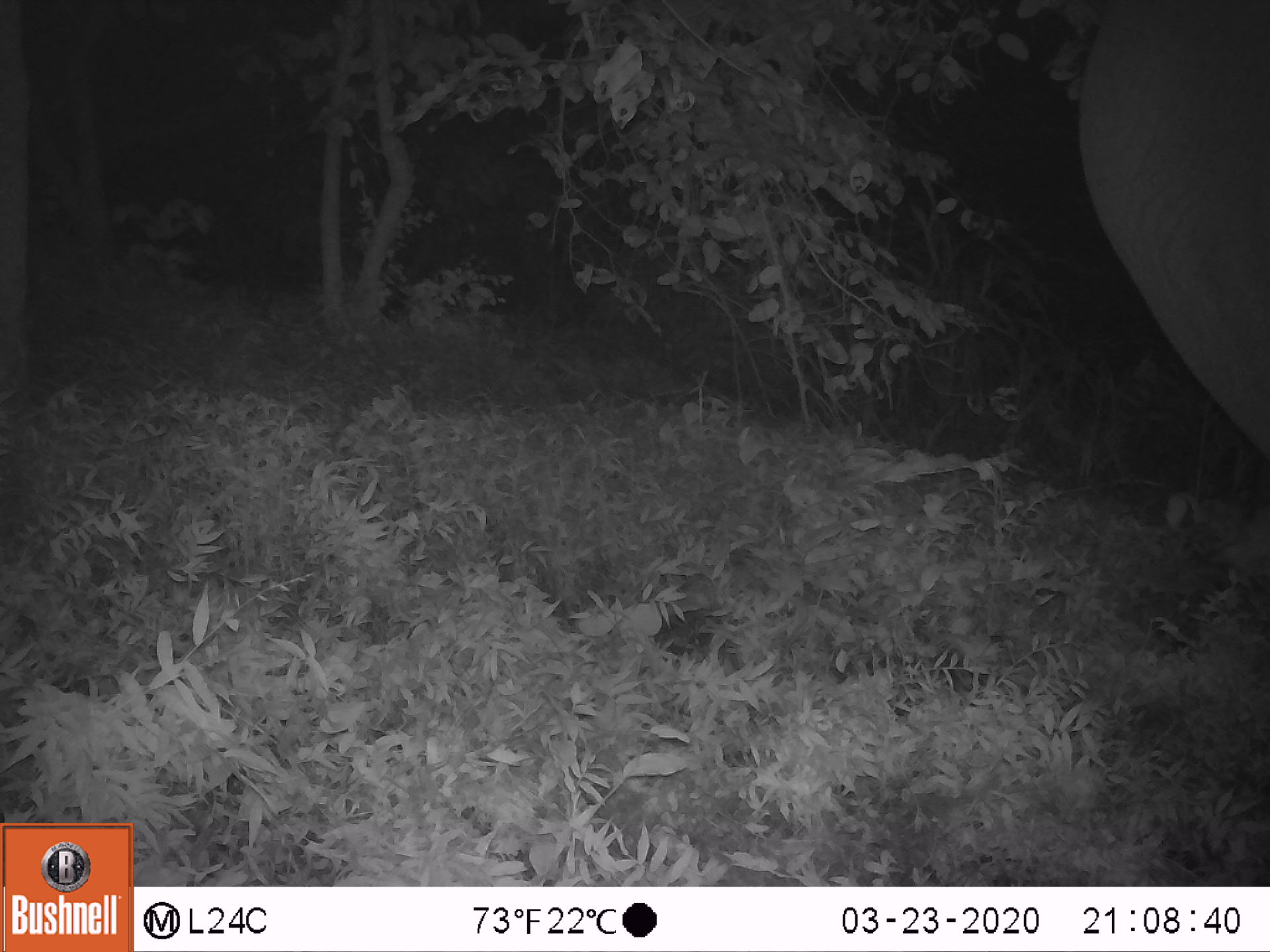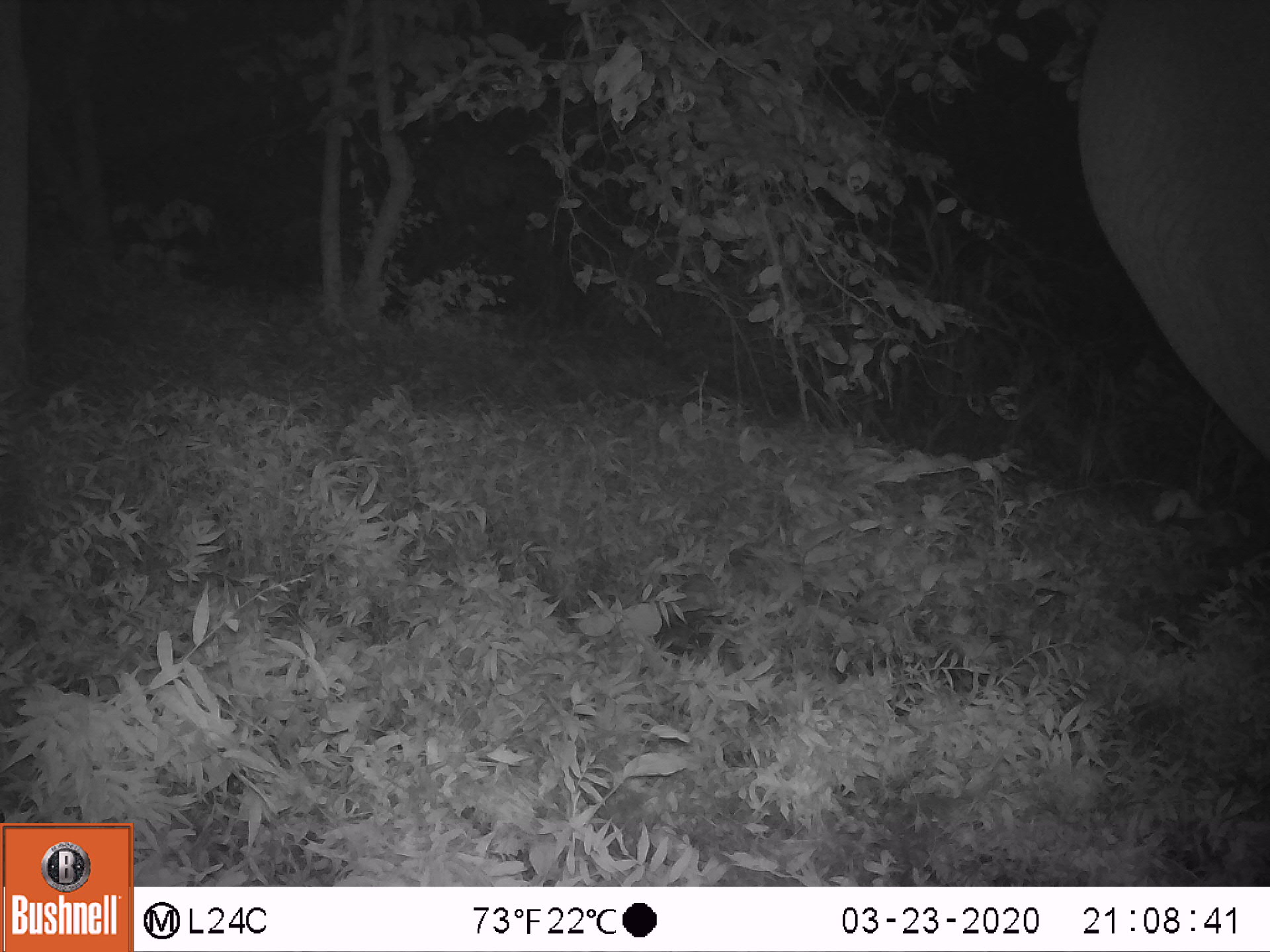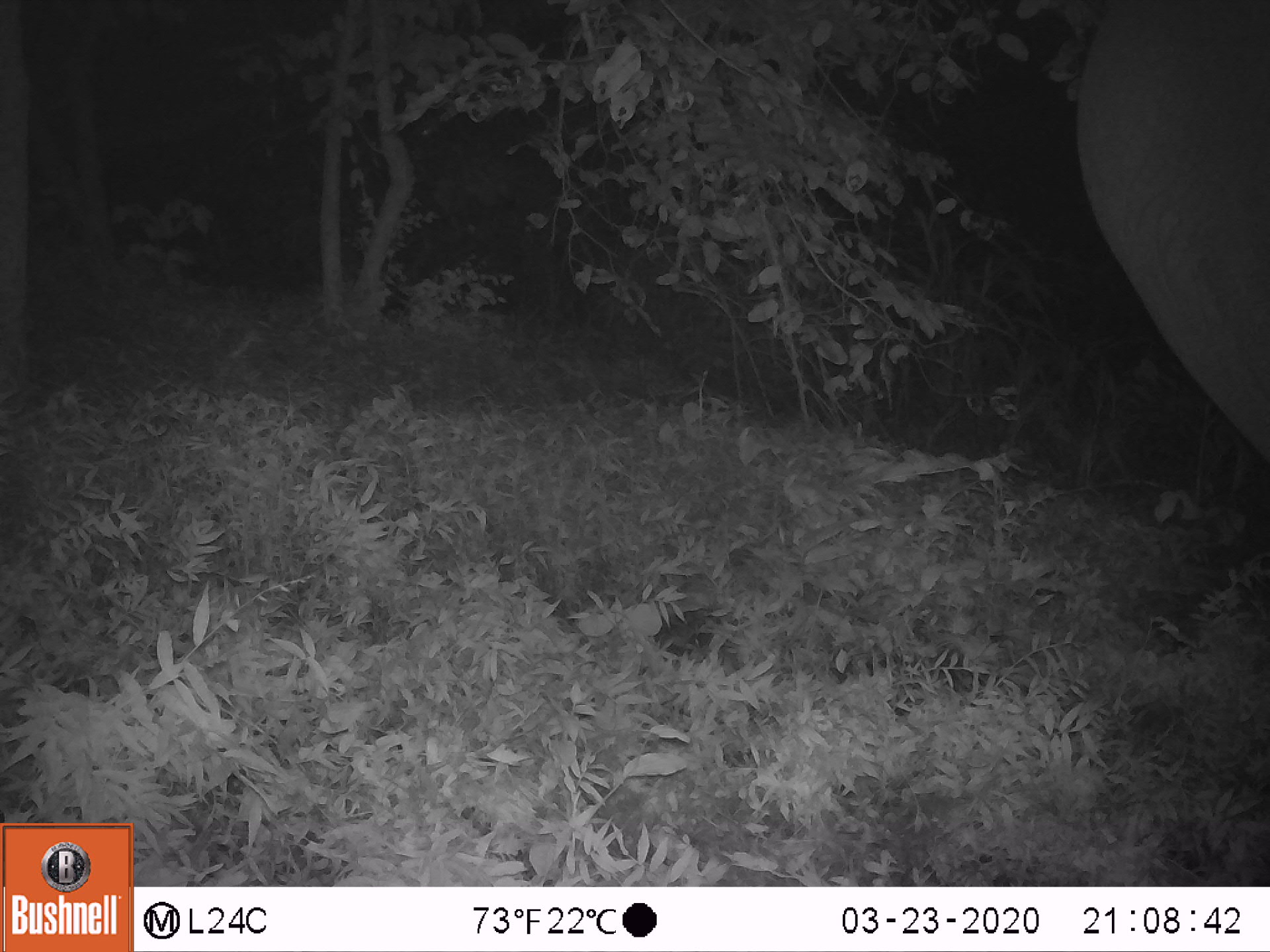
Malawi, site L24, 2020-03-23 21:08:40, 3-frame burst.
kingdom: Animalia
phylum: Chordata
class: Mammalia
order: Proboscidea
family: Elephantidae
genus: Loxodonta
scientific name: Loxodonta africana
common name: african savanna elephant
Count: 1.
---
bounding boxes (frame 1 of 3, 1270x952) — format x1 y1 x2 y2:
african savanna elephant: 1075 1 1262 465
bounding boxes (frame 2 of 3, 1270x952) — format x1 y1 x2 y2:
african savanna elephant: 1068 7 1262 460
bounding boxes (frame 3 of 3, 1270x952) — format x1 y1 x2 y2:
african savanna elephant: 1073 7 1262 463